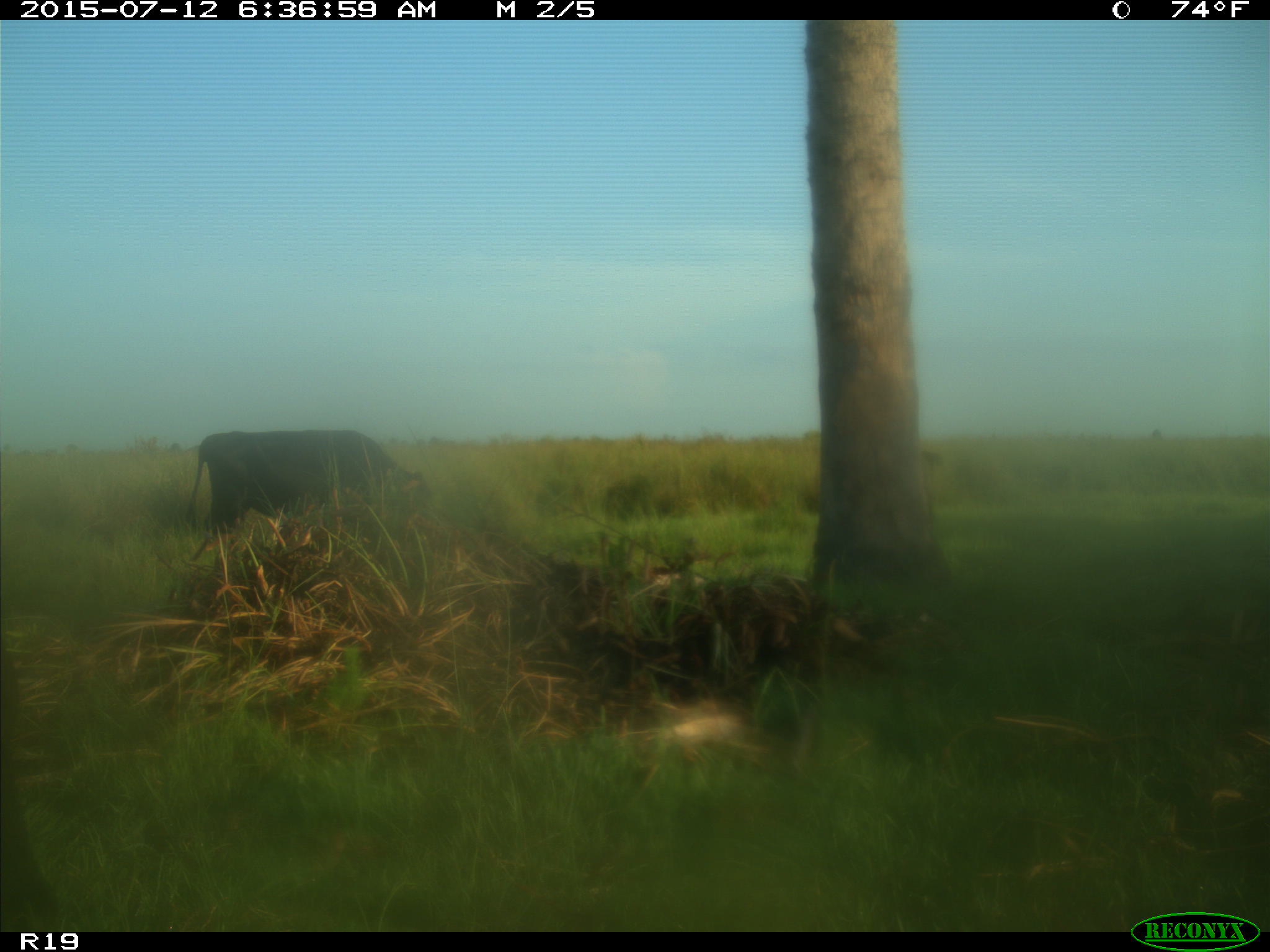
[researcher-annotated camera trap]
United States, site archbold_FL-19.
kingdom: Animalia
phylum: Chordata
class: Mammalia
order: Artiodactyla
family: Bovidae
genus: Bos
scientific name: Bos taurus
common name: domestic cow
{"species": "Bos taurus (domestic cow)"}